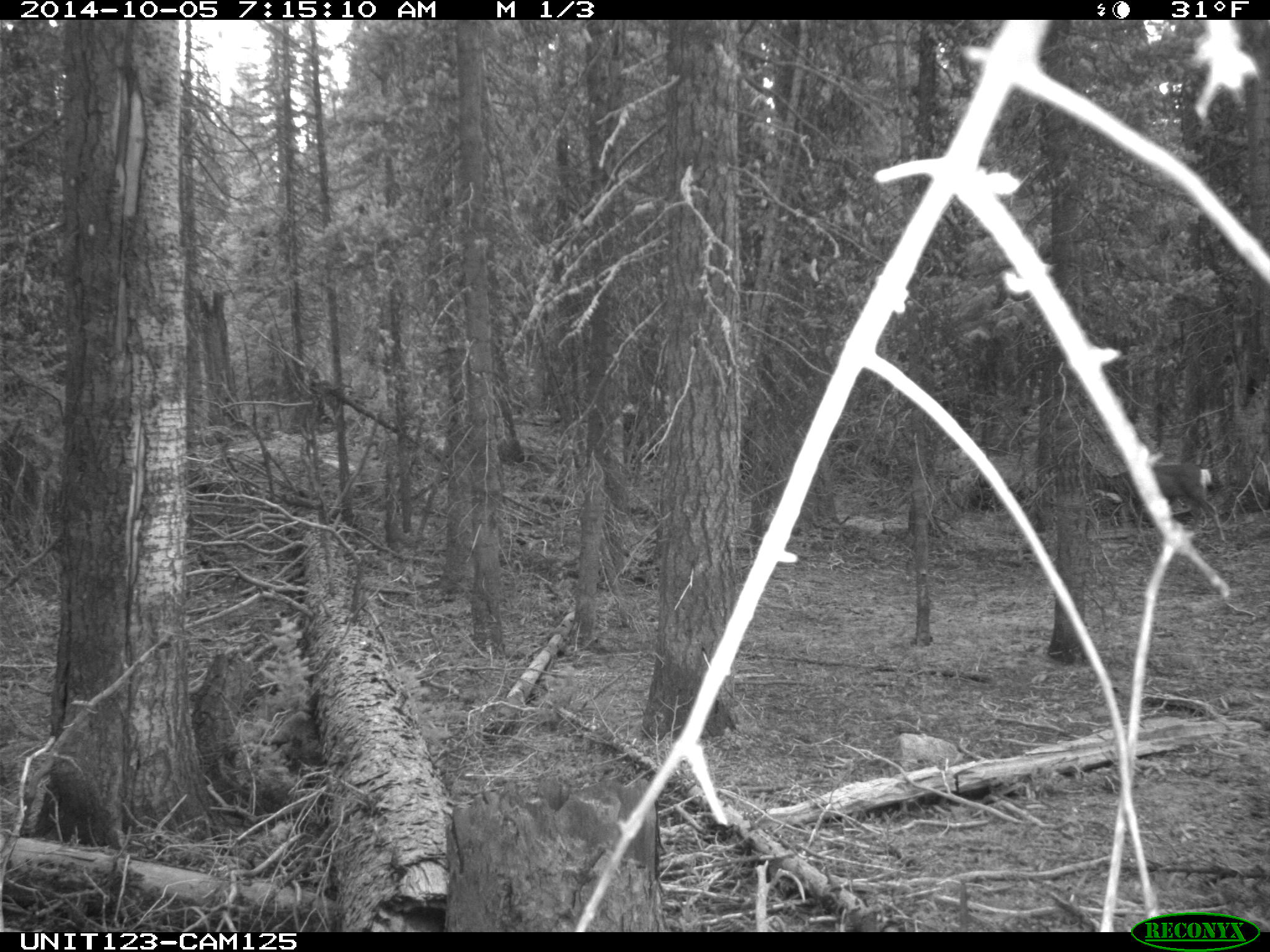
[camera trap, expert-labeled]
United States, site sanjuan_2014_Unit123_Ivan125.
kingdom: Animalia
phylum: Chordata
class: Mammalia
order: Artiodactyla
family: Cervidae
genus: Odocoileus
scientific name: Odocoileus hemionus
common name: mule deer